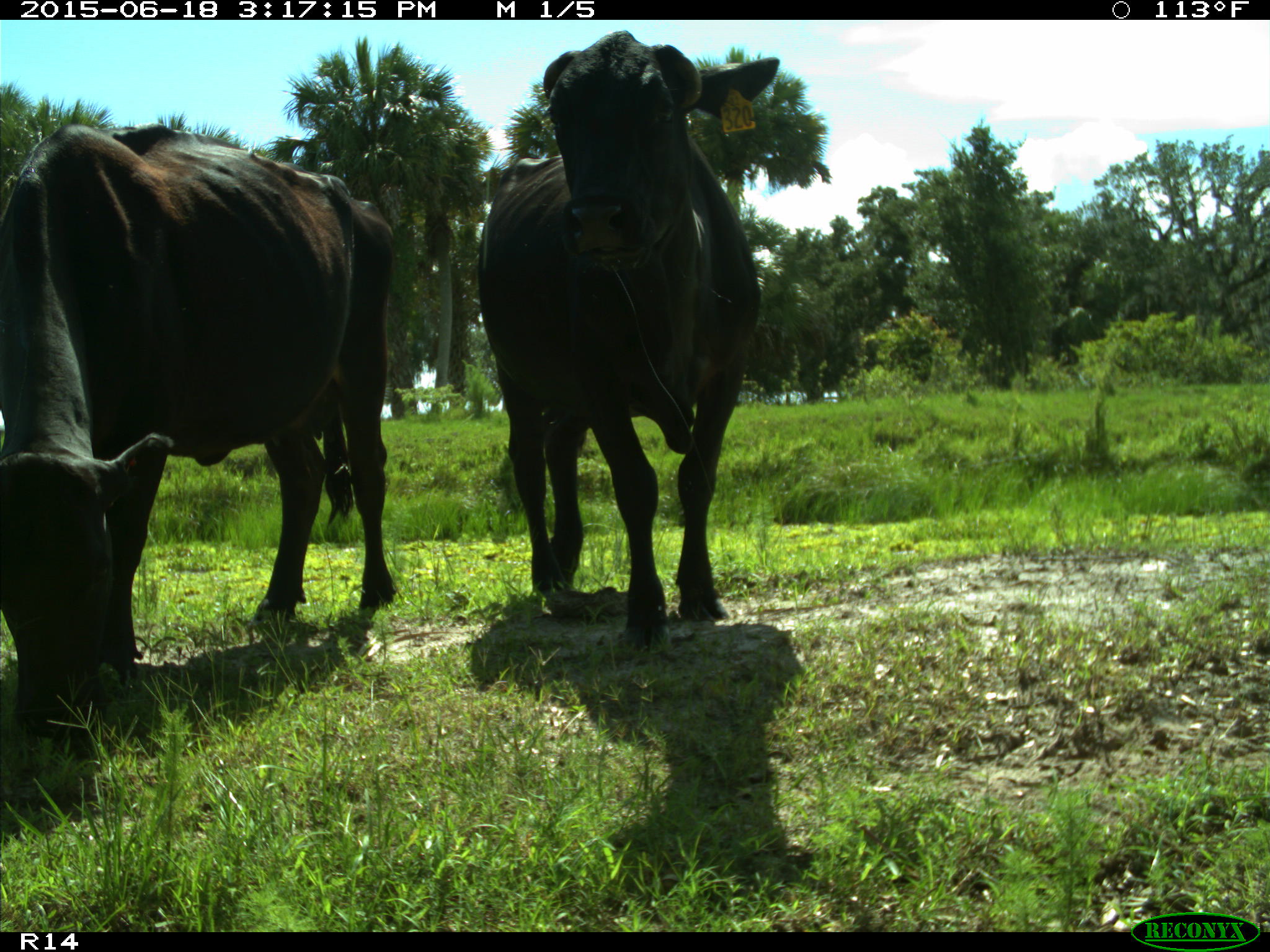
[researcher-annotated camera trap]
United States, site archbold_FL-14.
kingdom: Animalia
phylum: Chordata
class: Mammalia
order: Artiodactyla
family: Bovidae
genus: Bos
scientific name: Bos taurus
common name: domestic cow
Bos taurus (domestic cow).